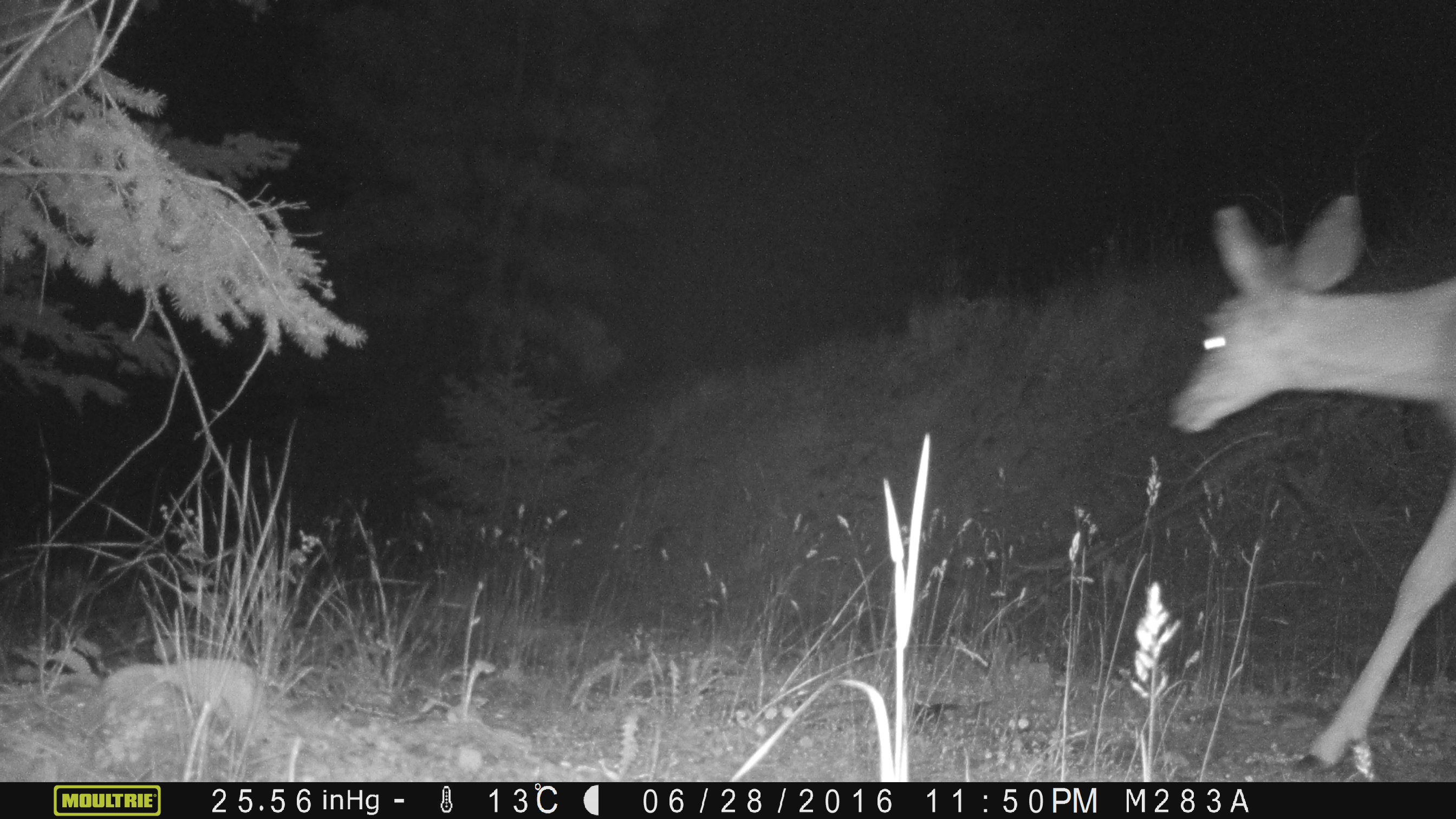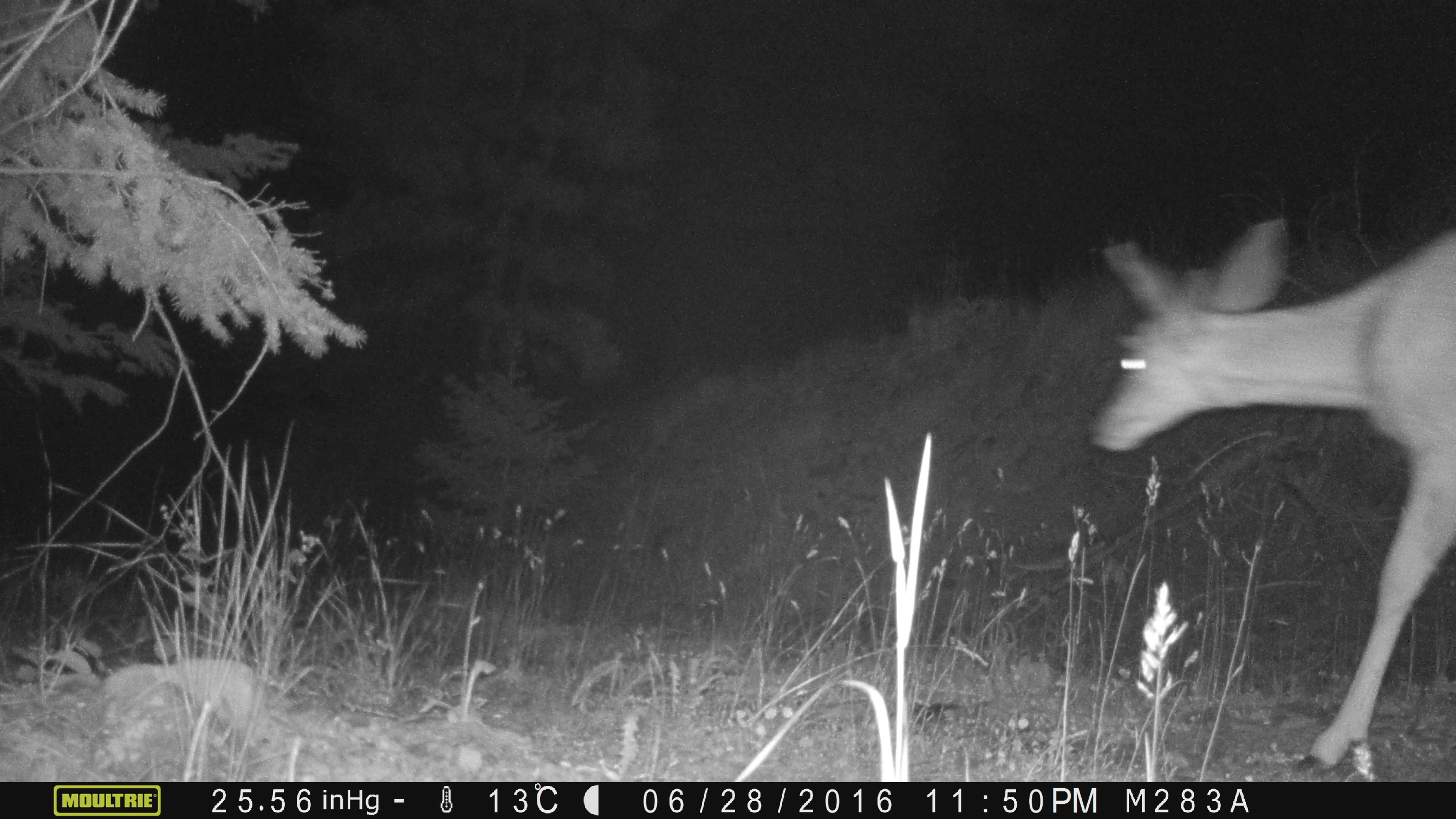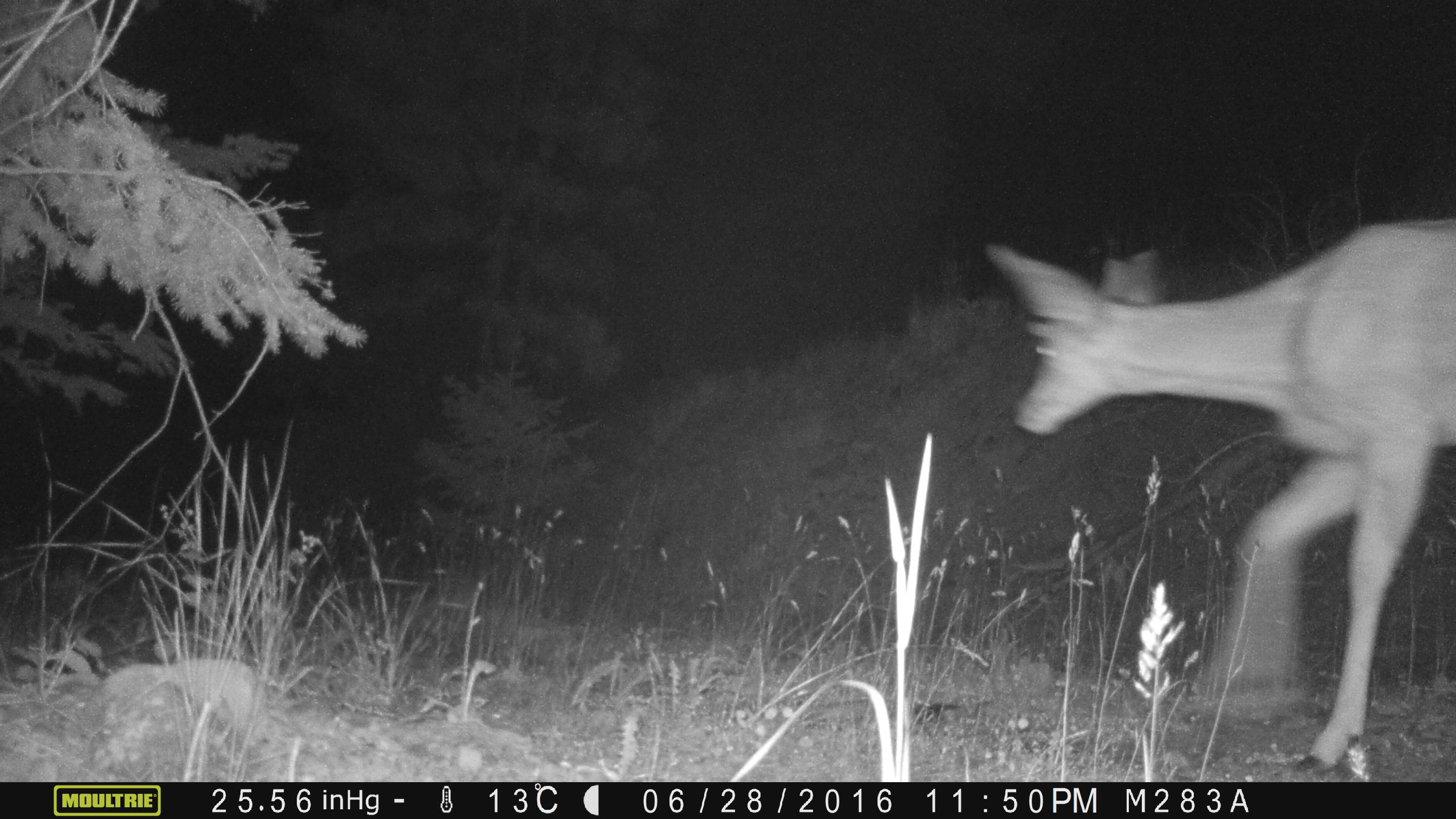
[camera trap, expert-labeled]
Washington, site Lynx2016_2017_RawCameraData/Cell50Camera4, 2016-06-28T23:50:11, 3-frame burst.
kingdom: Animalia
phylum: Chordata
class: Mammalia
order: Artiodactyla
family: Cervidae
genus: Odocoileus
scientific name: Odocoileus hemionus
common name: mule deer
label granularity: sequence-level